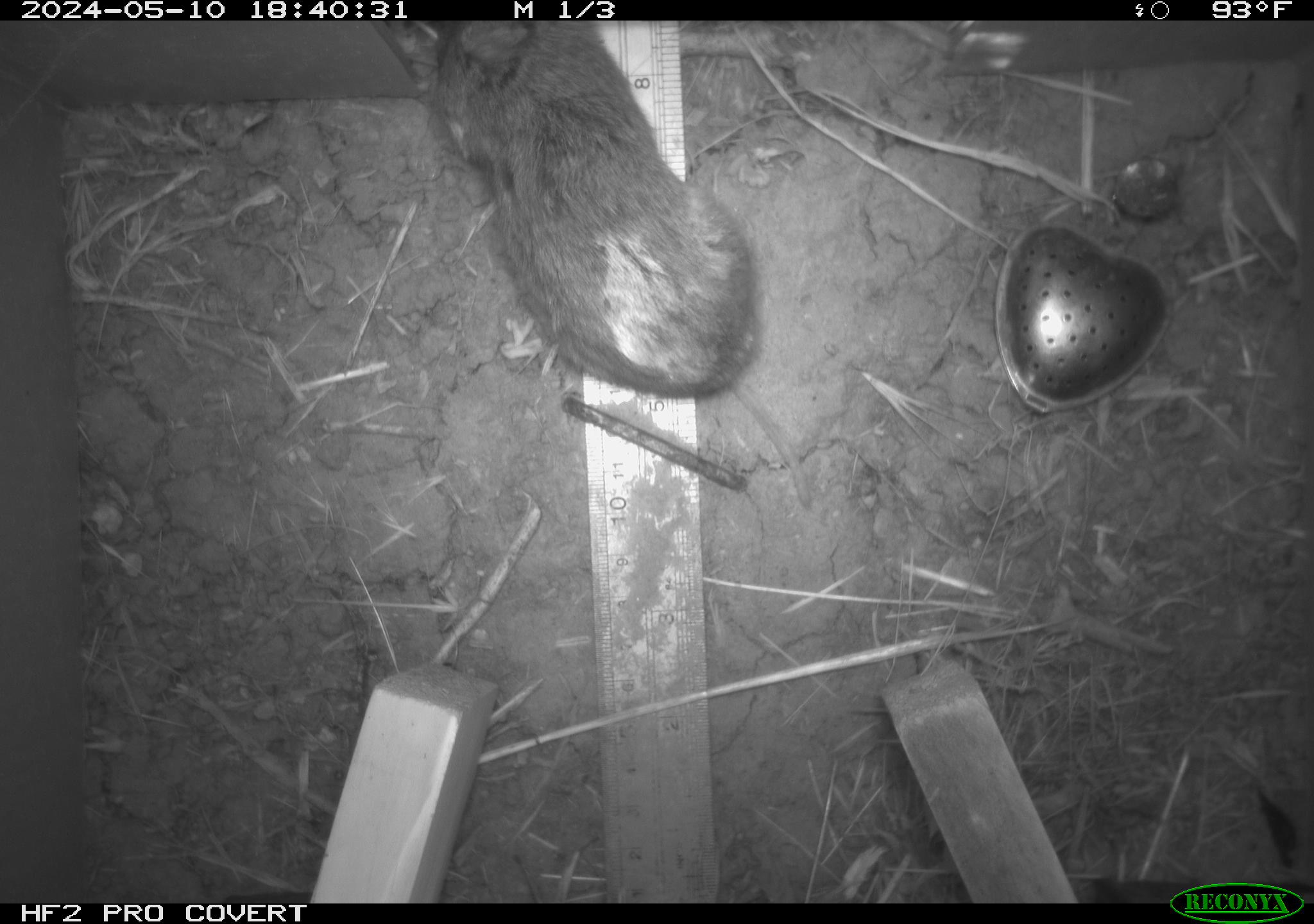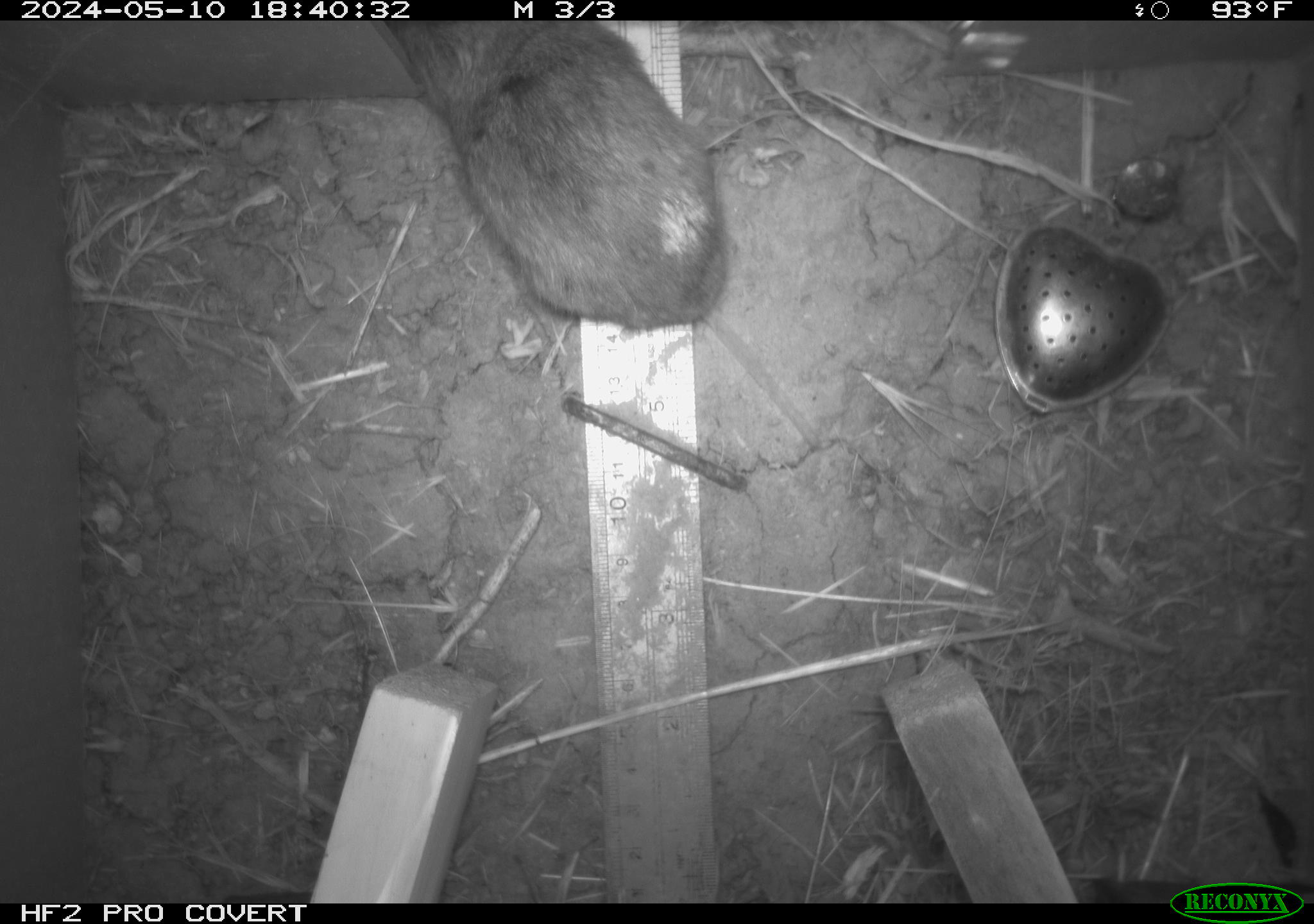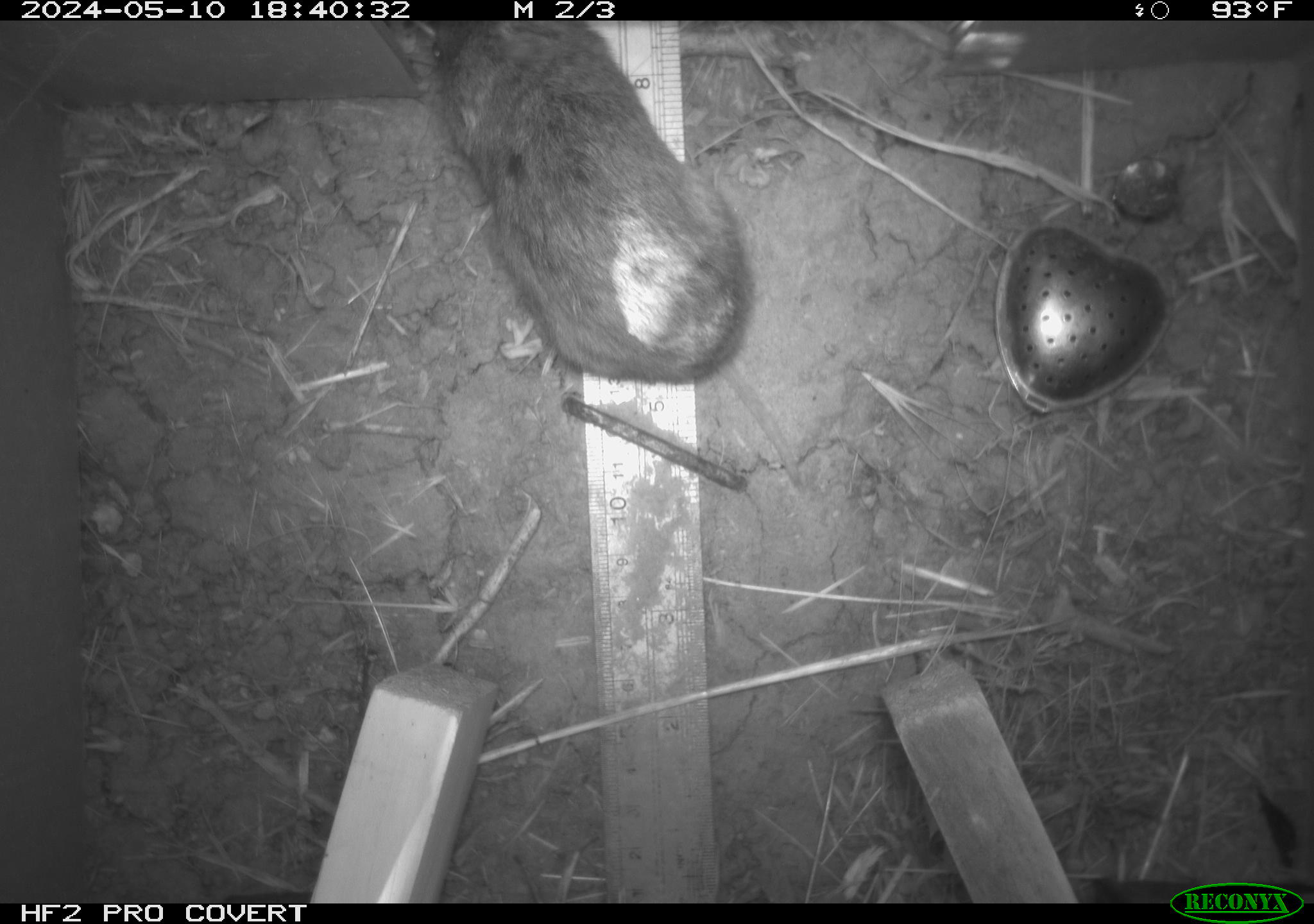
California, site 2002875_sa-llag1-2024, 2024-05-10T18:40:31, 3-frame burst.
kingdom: Animalia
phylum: Chordata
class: Mammalia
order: Rodentia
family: Cricetidae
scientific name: Arvicolinae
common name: voles, lemmings, and muskrats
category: arvicolinae subfamily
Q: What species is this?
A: Arvicolinae subfamily (voles, lemmings, and muskrats) (Arvicolinae).